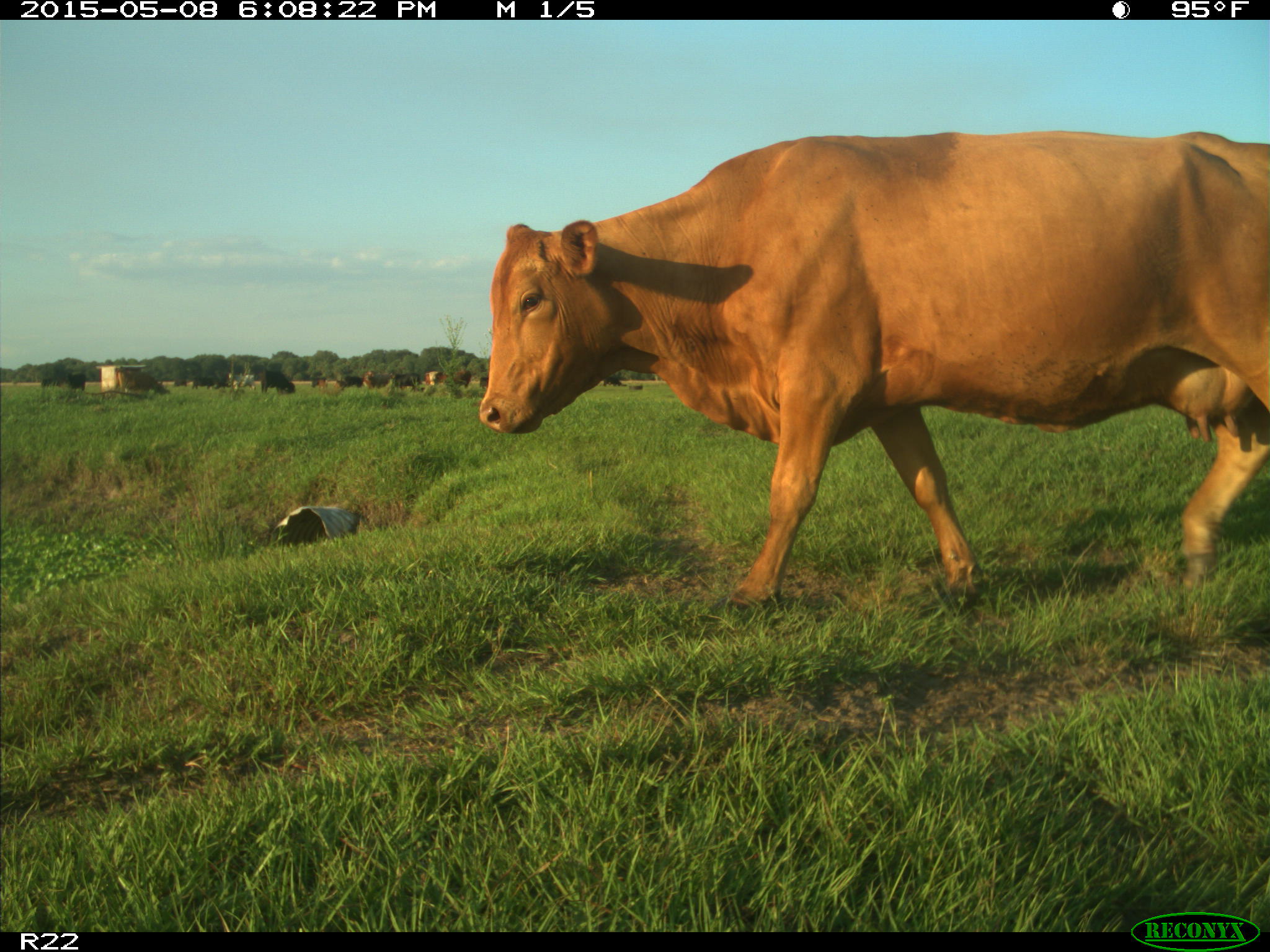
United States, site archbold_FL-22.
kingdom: Animalia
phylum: Chordata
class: Mammalia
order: Artiodactyla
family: Bovidae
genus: Bos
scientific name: Bos taurus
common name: domestic cow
Bos taurus (domestic cow).